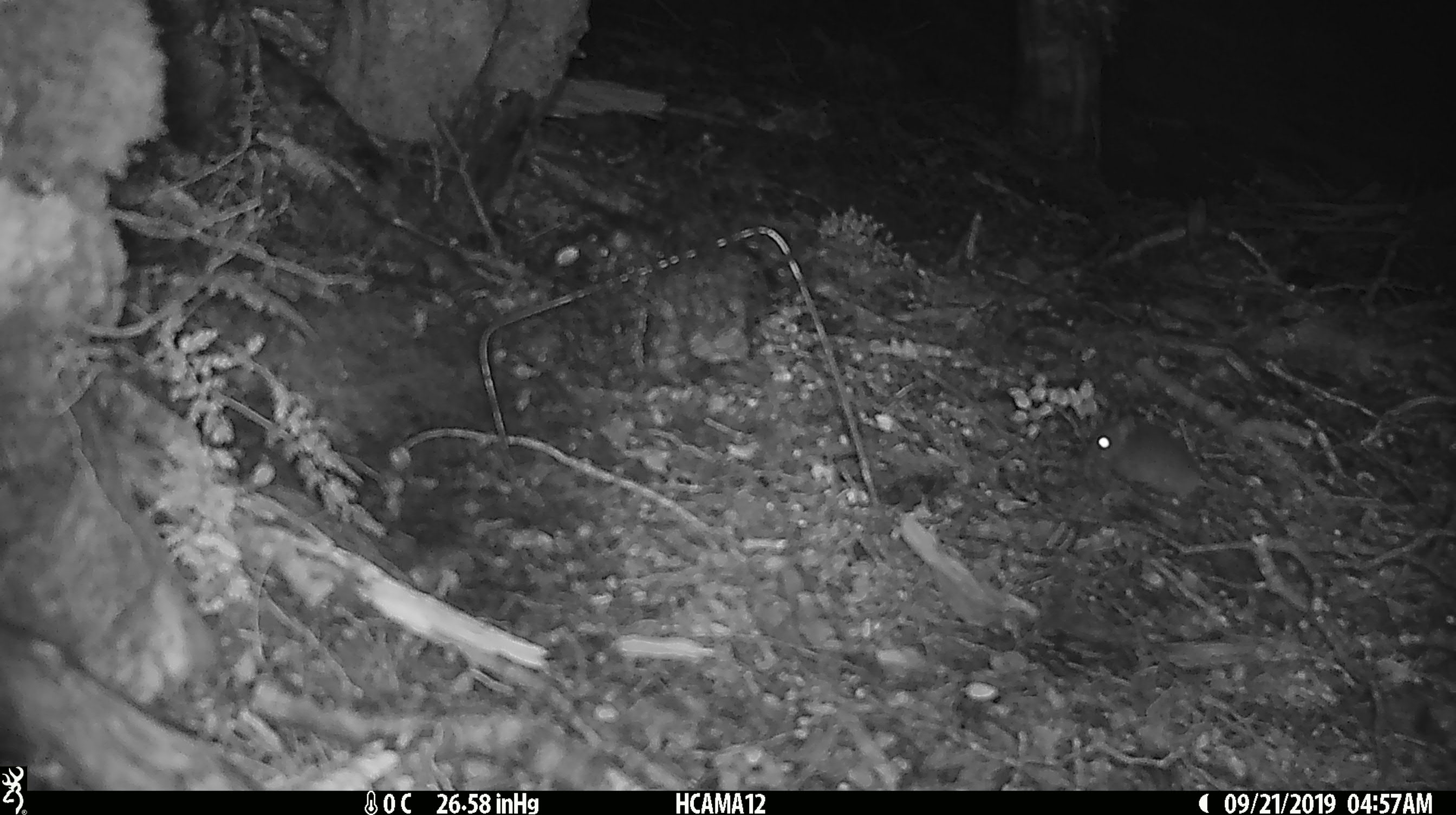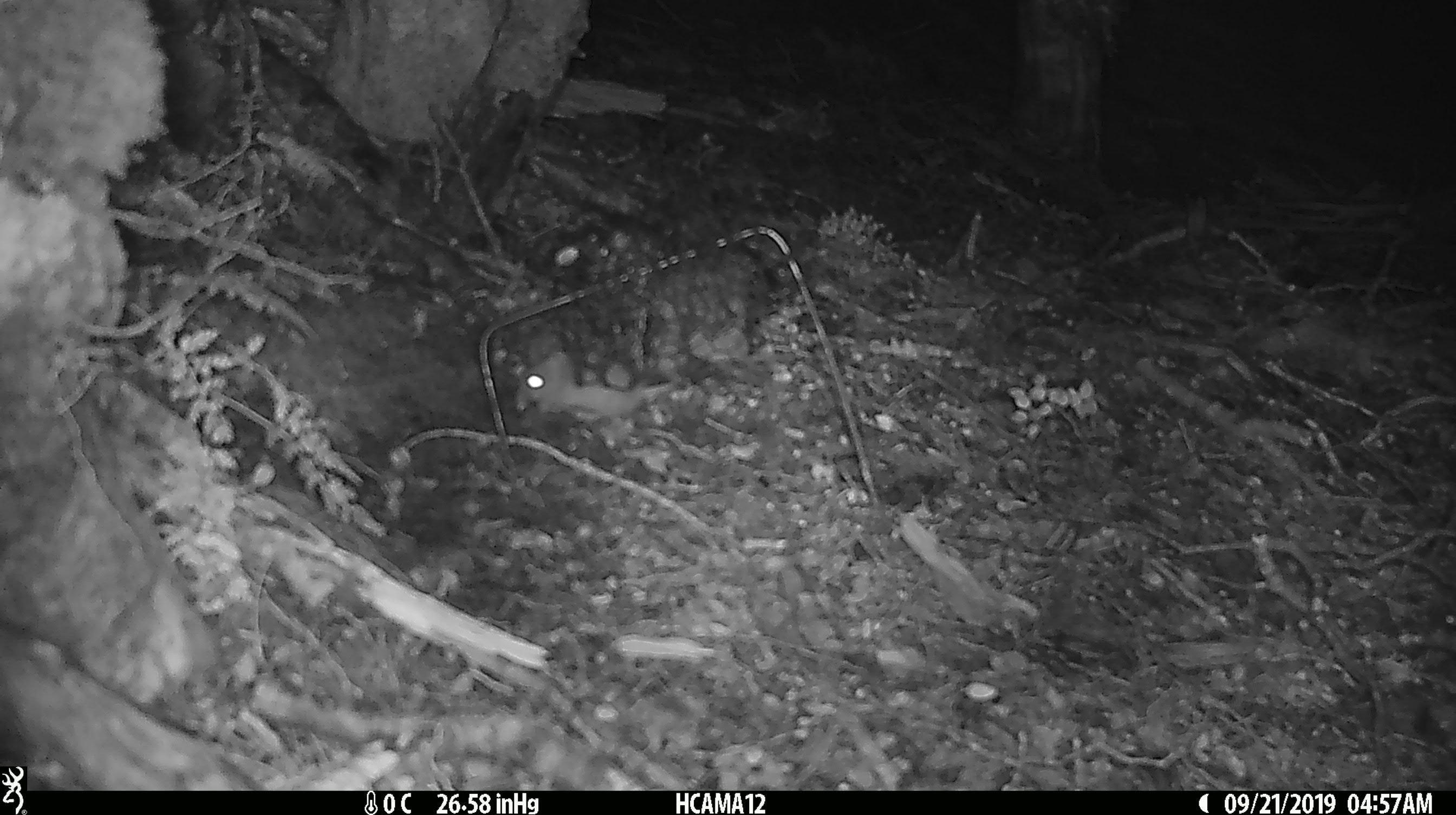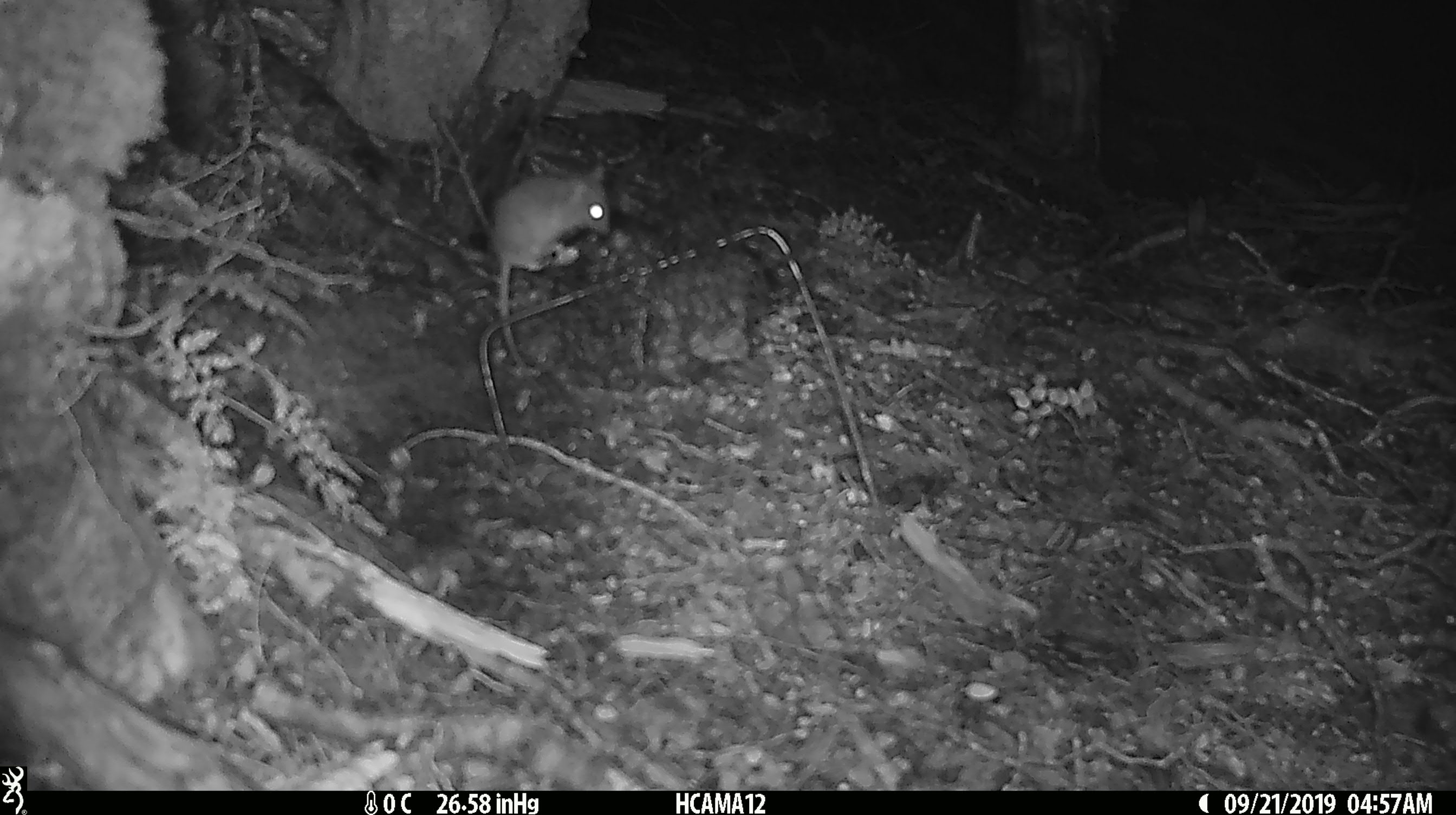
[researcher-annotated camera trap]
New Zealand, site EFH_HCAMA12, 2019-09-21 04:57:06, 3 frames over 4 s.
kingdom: Animalia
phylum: Chordata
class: Mammalia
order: Rodentia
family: Muridae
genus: Mus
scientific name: Mus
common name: mouse